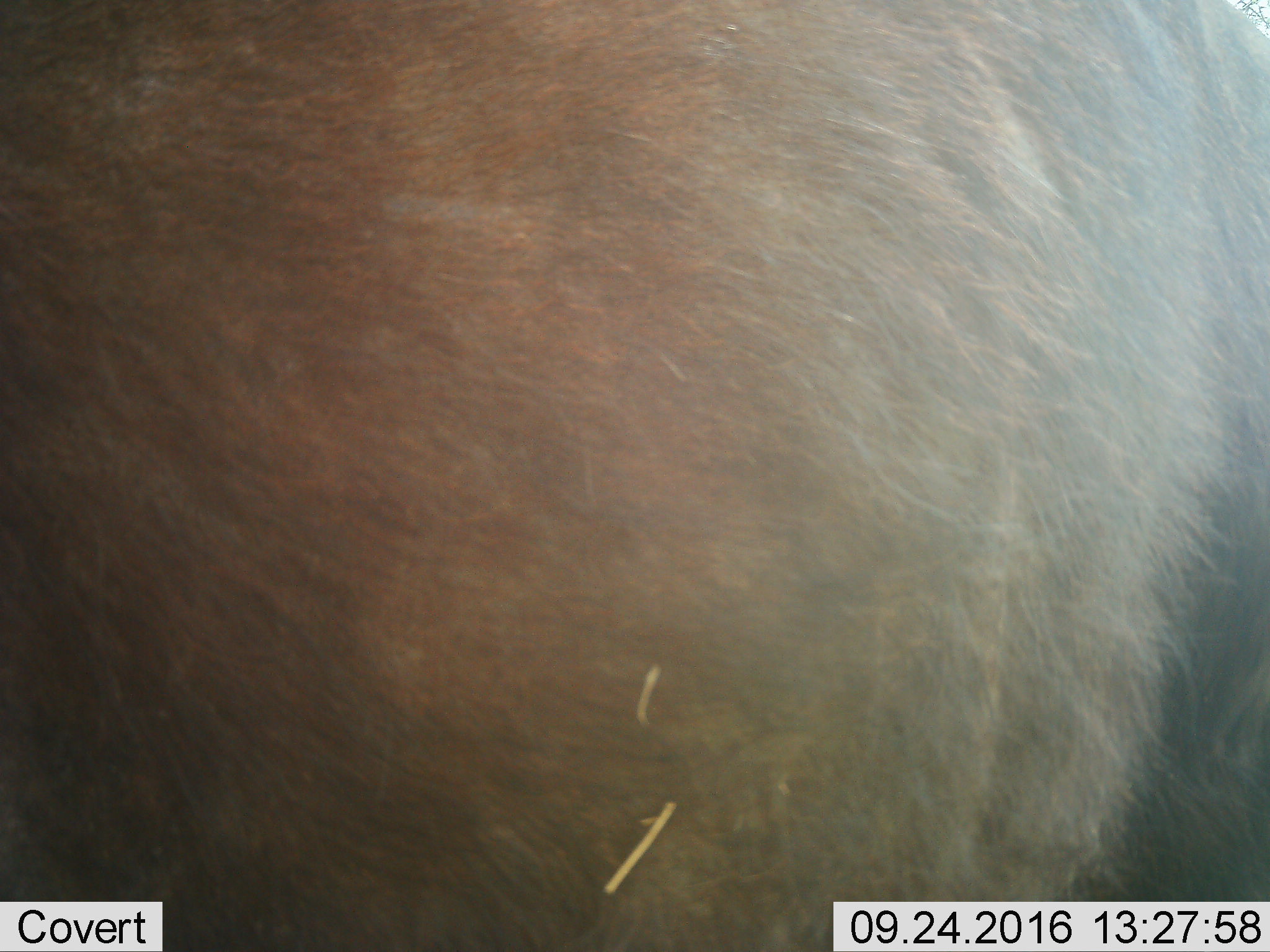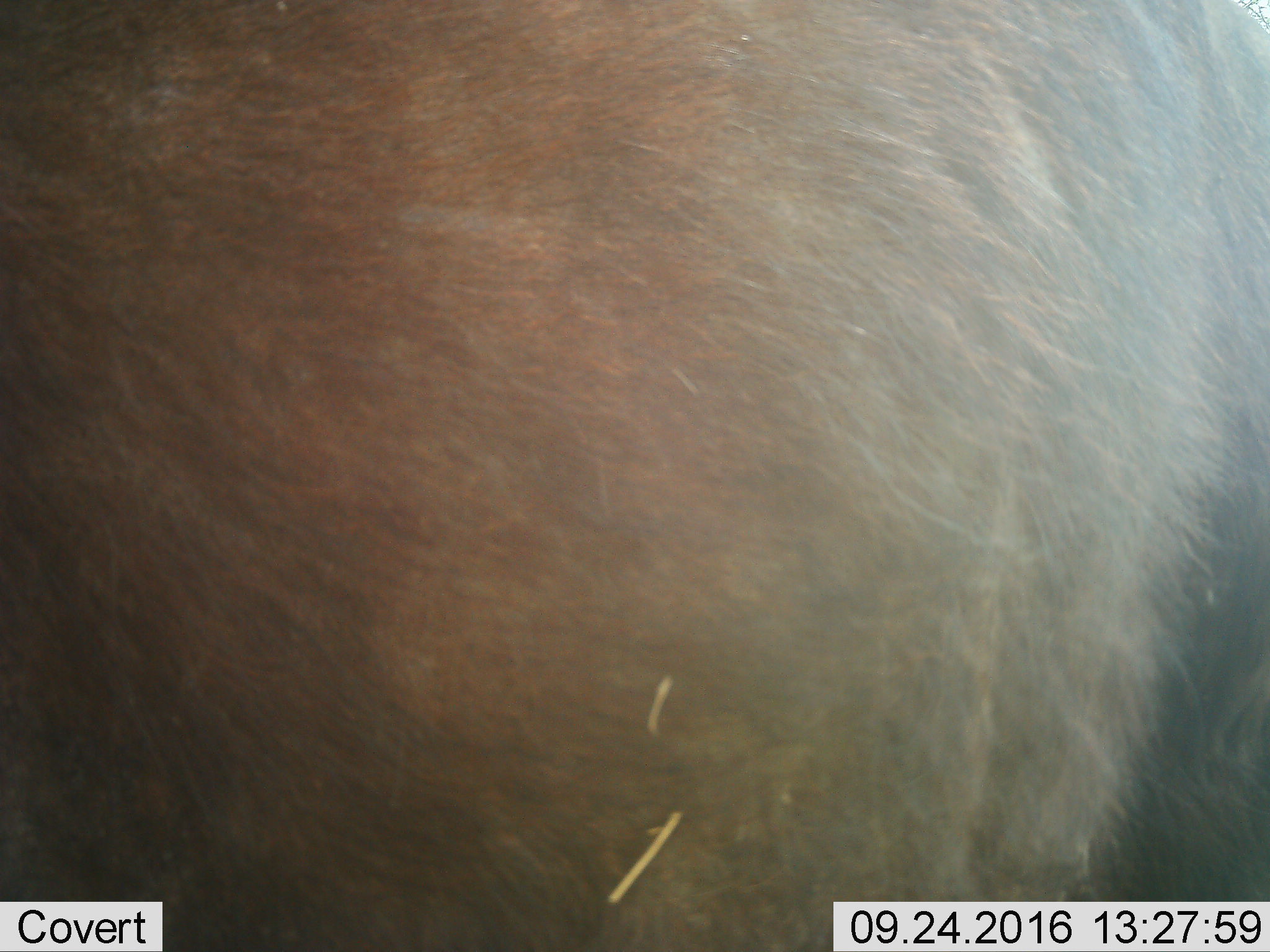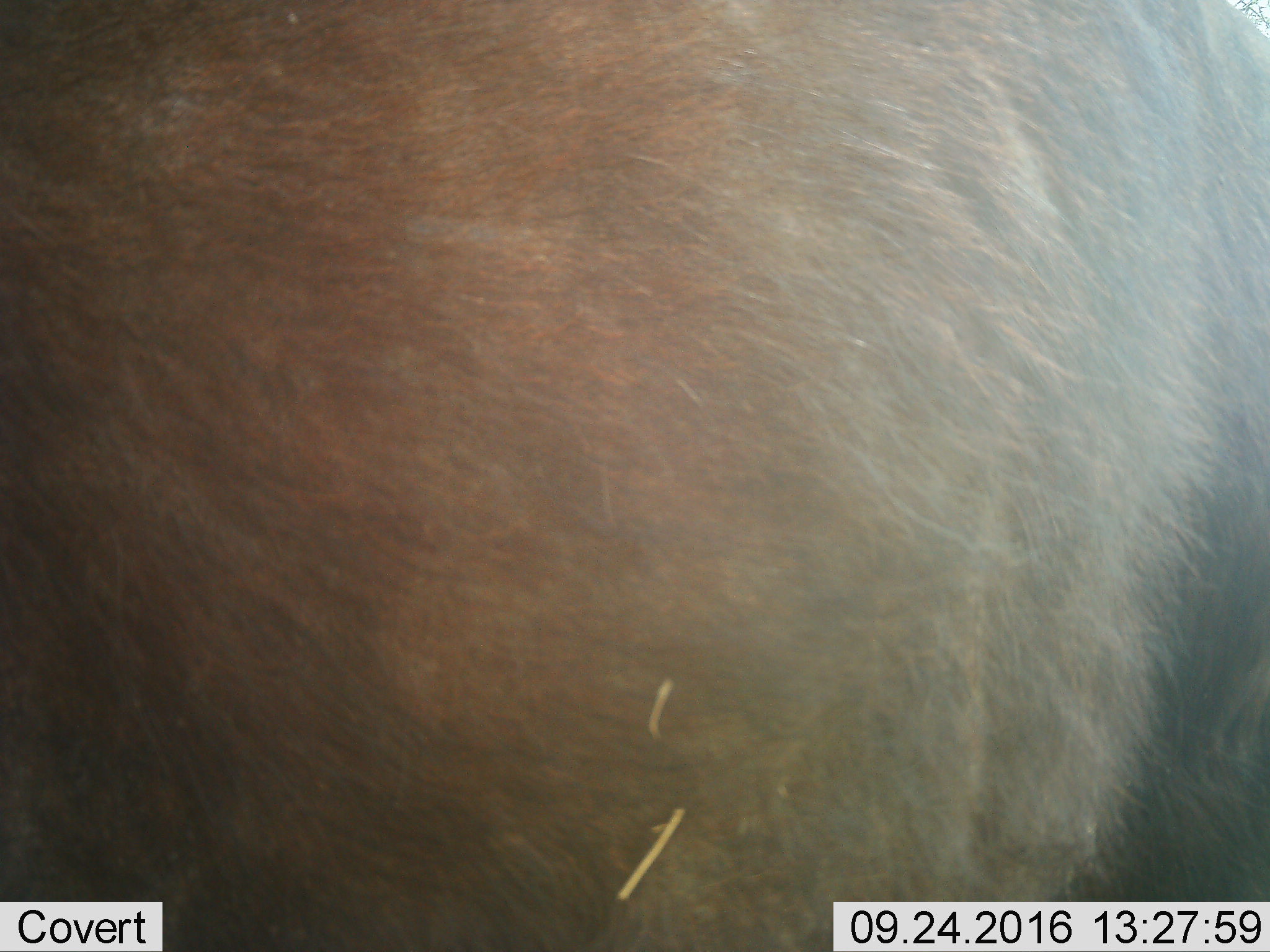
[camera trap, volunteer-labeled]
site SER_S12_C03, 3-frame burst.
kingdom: Animalia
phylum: Chordata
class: Mammalia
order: Artiodactyla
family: Bovidae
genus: Syncerus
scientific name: Syncerus caffer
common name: african buffalo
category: buffalo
Buffalo (african buffalo) (Syncerus caffer), count 1. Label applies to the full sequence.